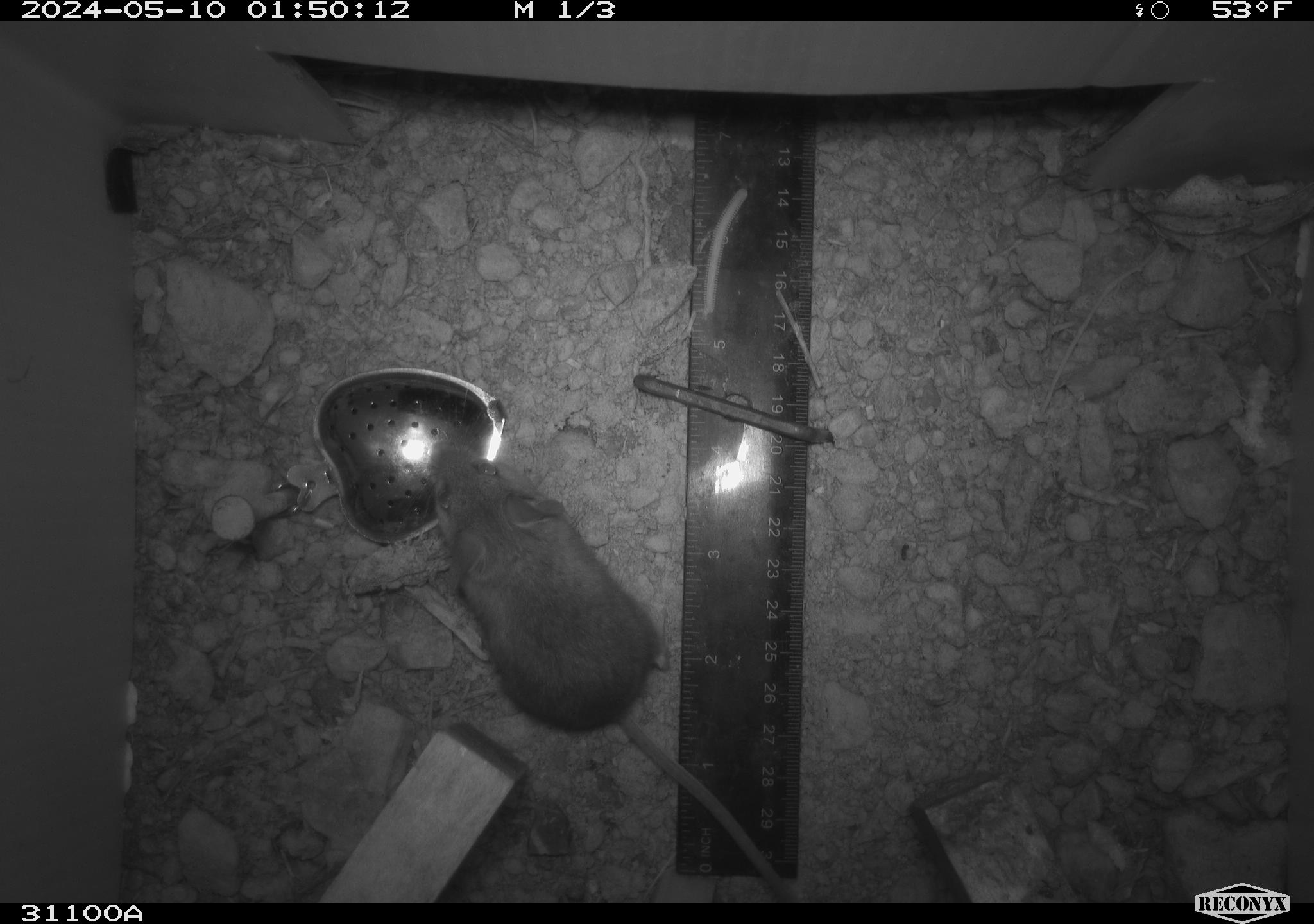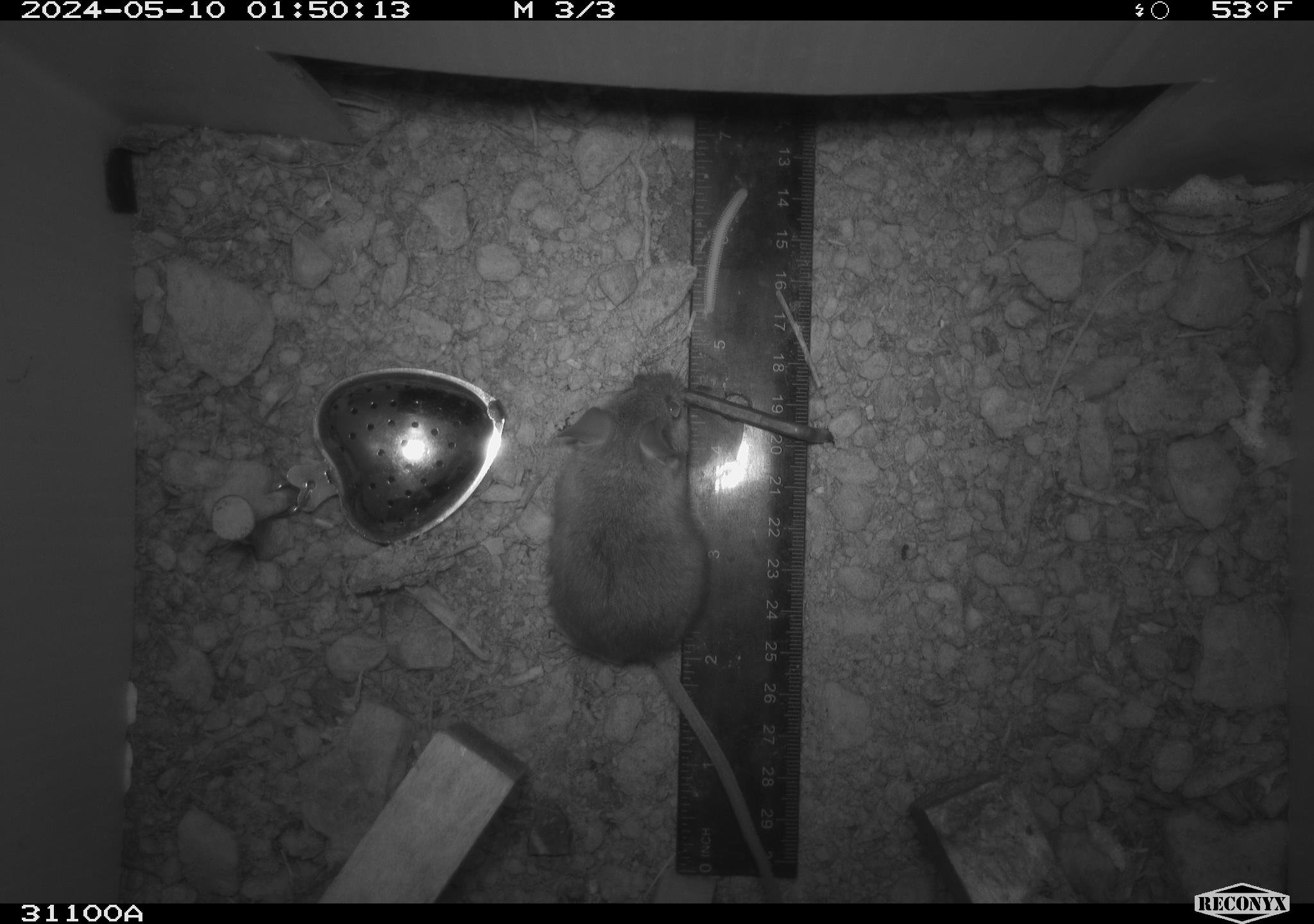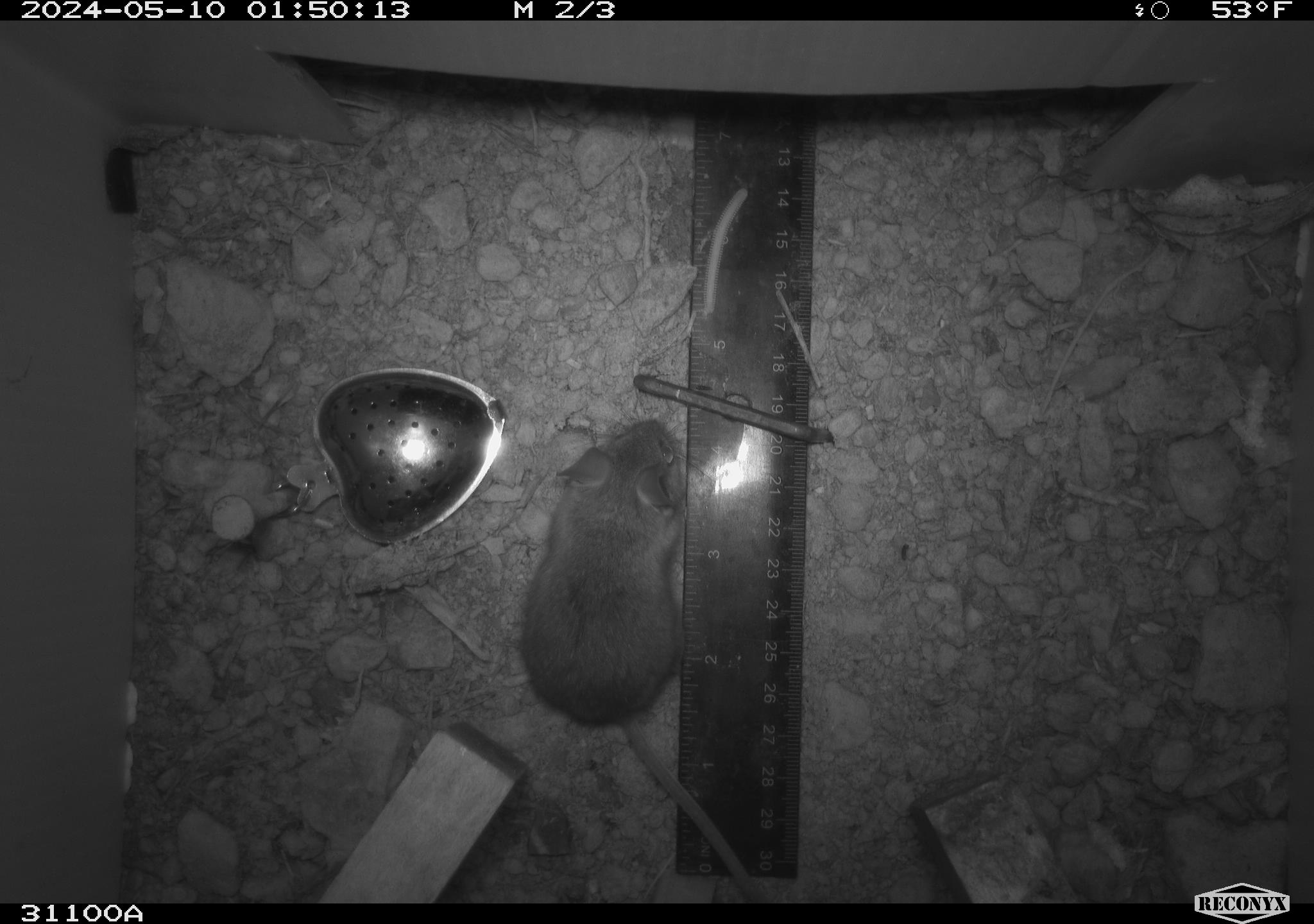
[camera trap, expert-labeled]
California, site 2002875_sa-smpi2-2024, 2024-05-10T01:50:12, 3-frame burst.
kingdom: Animalia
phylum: Chordata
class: Mammalia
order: Rodentia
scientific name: Rodentia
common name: mouse species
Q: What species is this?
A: Mouse species (Rodentia).